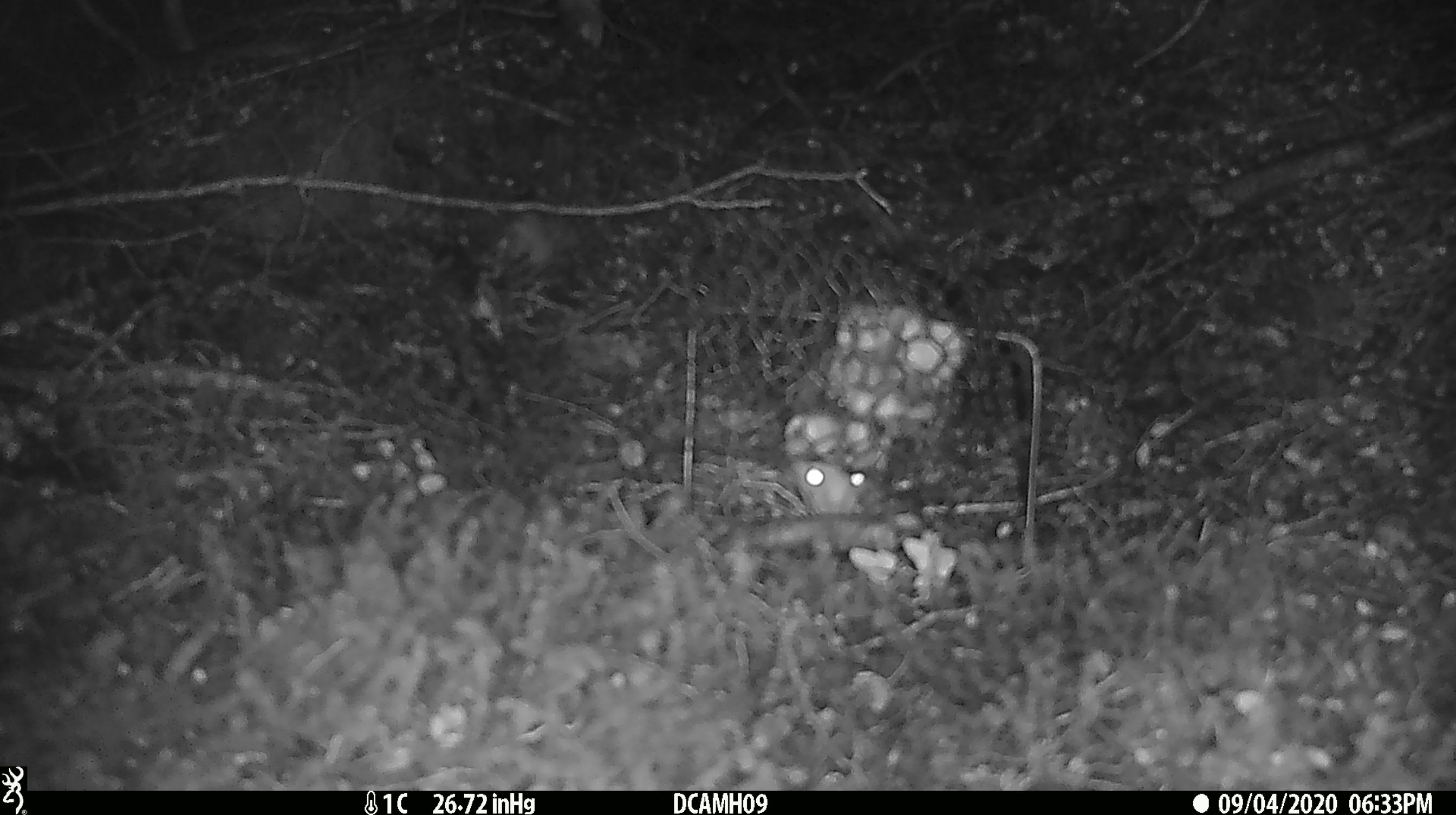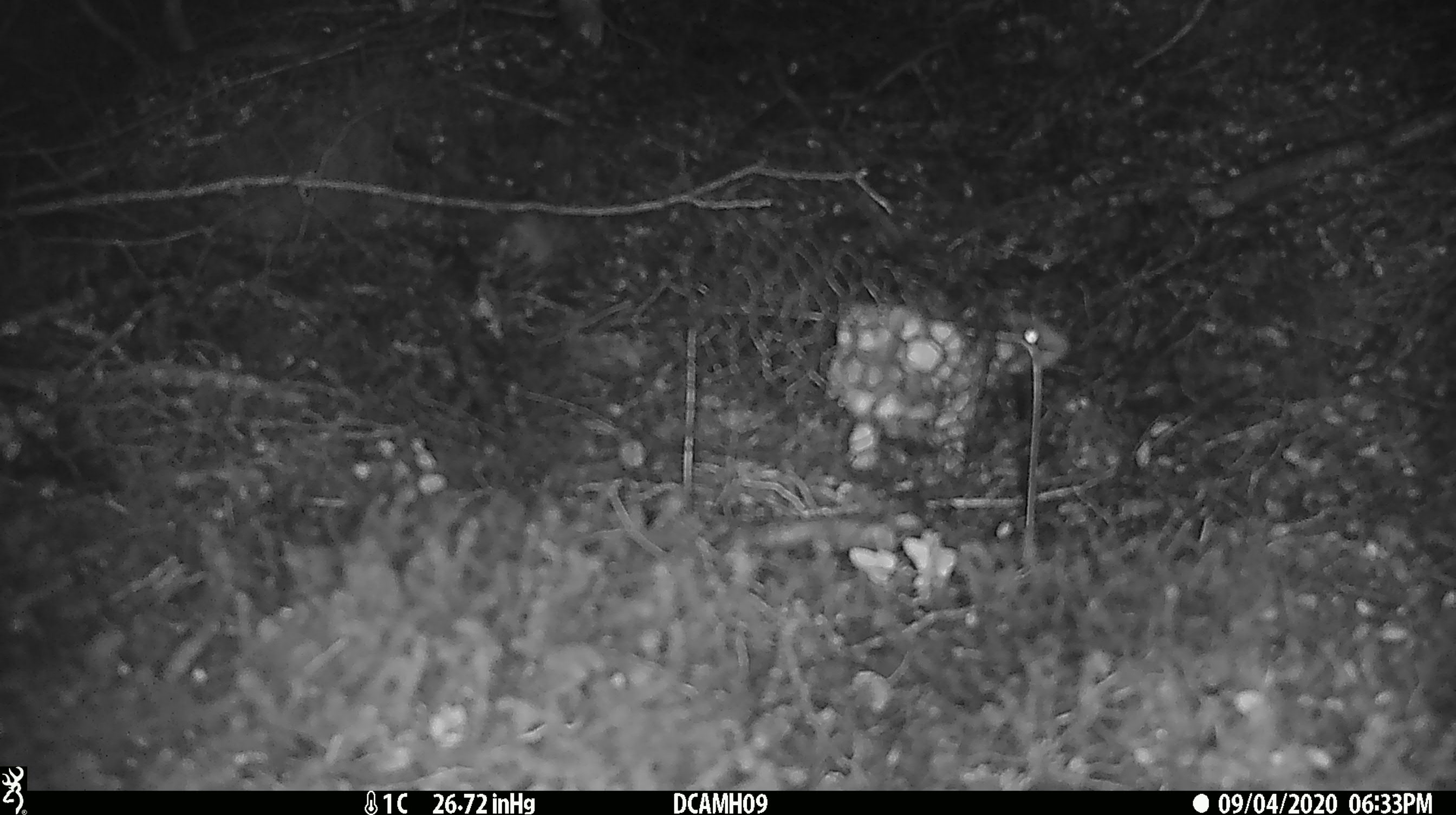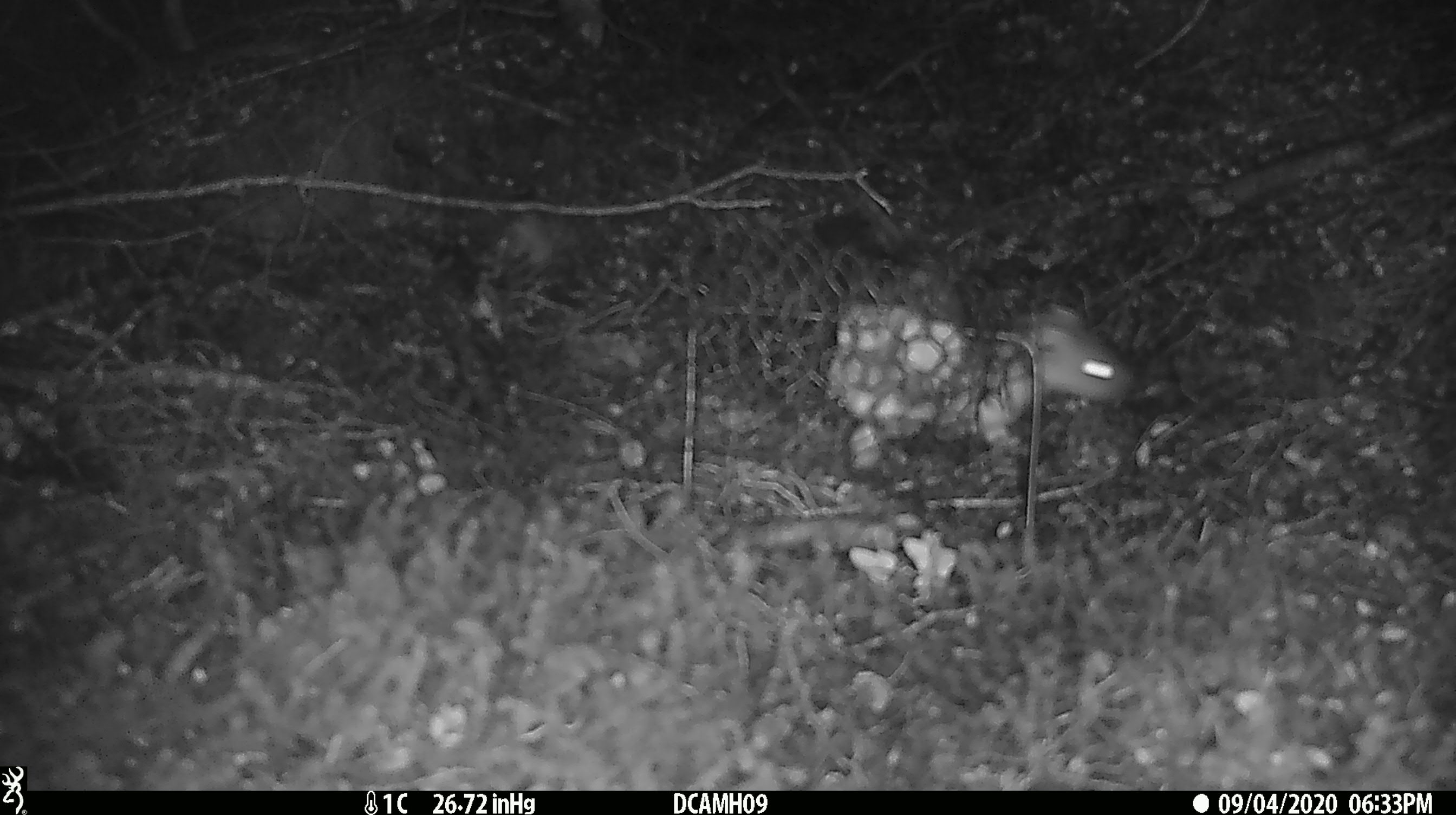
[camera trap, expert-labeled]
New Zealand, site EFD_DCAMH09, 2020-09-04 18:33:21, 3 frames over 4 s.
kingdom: Animalia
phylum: Chordata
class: Mammalia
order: Carnivora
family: Mustelidae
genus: Mustela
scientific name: Mustela erminea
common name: stoat